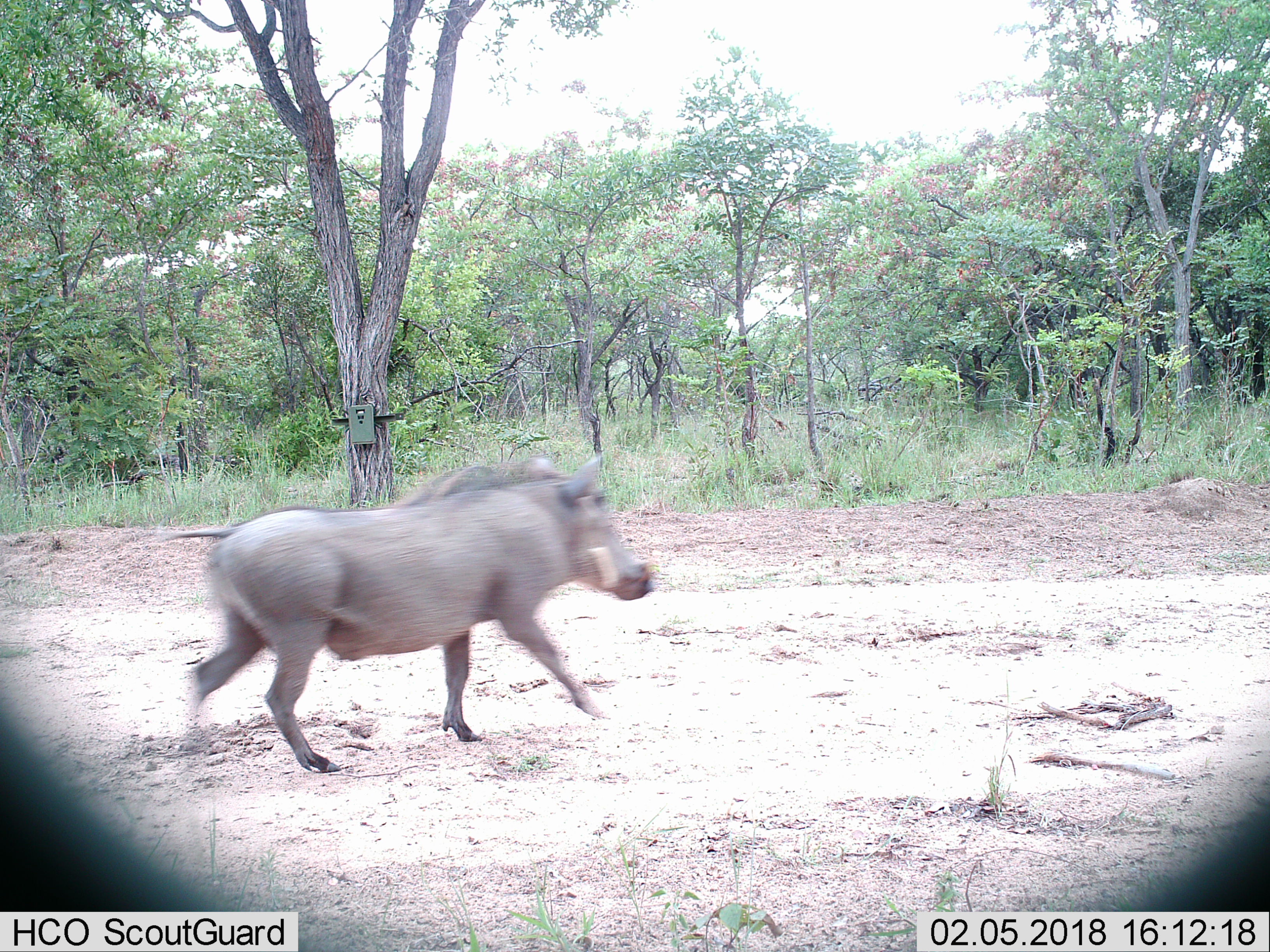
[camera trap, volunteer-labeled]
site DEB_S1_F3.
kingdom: Animalia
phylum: Chordata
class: Mammalia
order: Artiodactyla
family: Suidae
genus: Phacochoerus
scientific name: Phacochoerus africanus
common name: warthog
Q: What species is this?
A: Warthog (Phacochoerus africanus).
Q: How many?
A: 1.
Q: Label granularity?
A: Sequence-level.